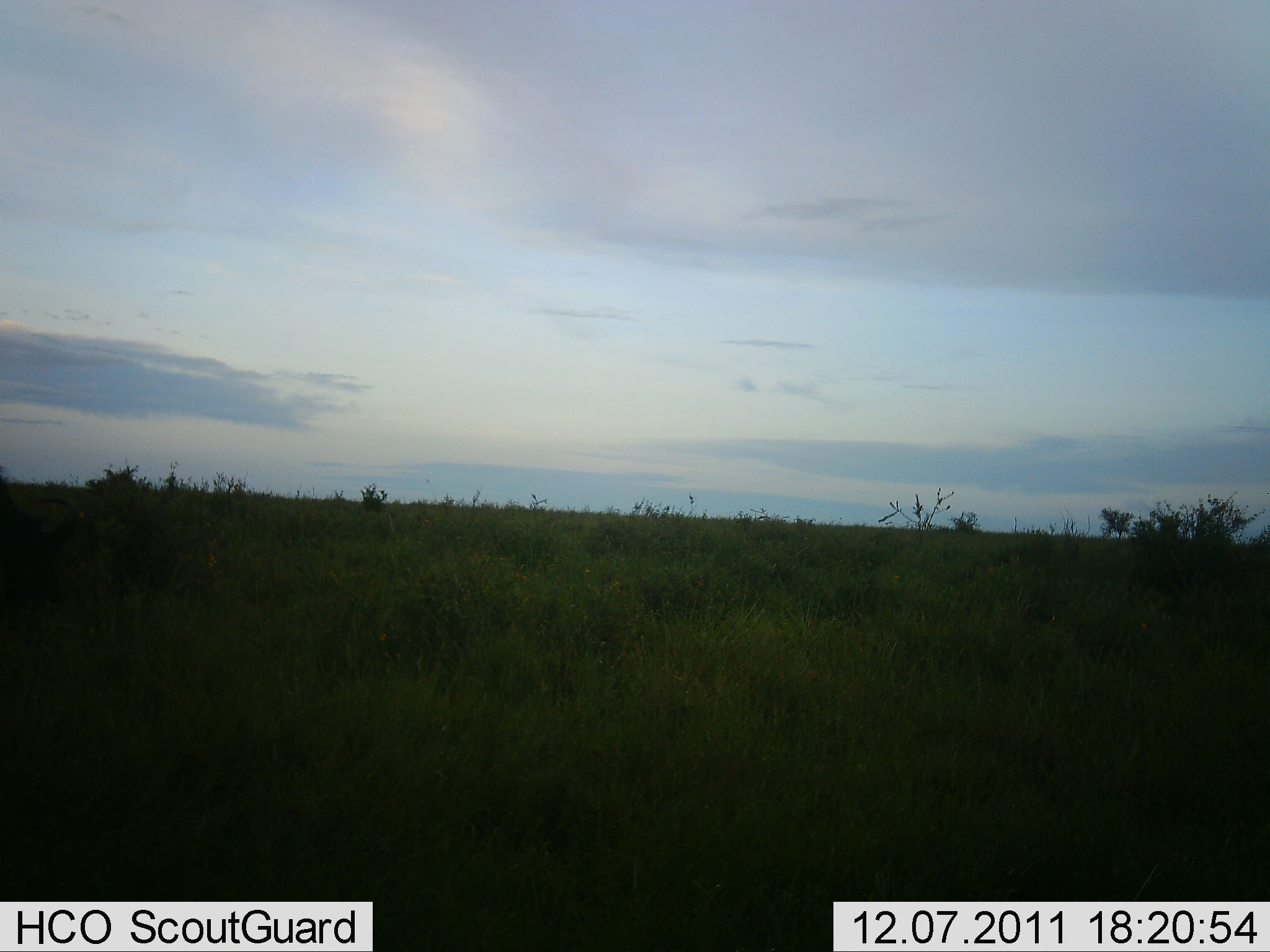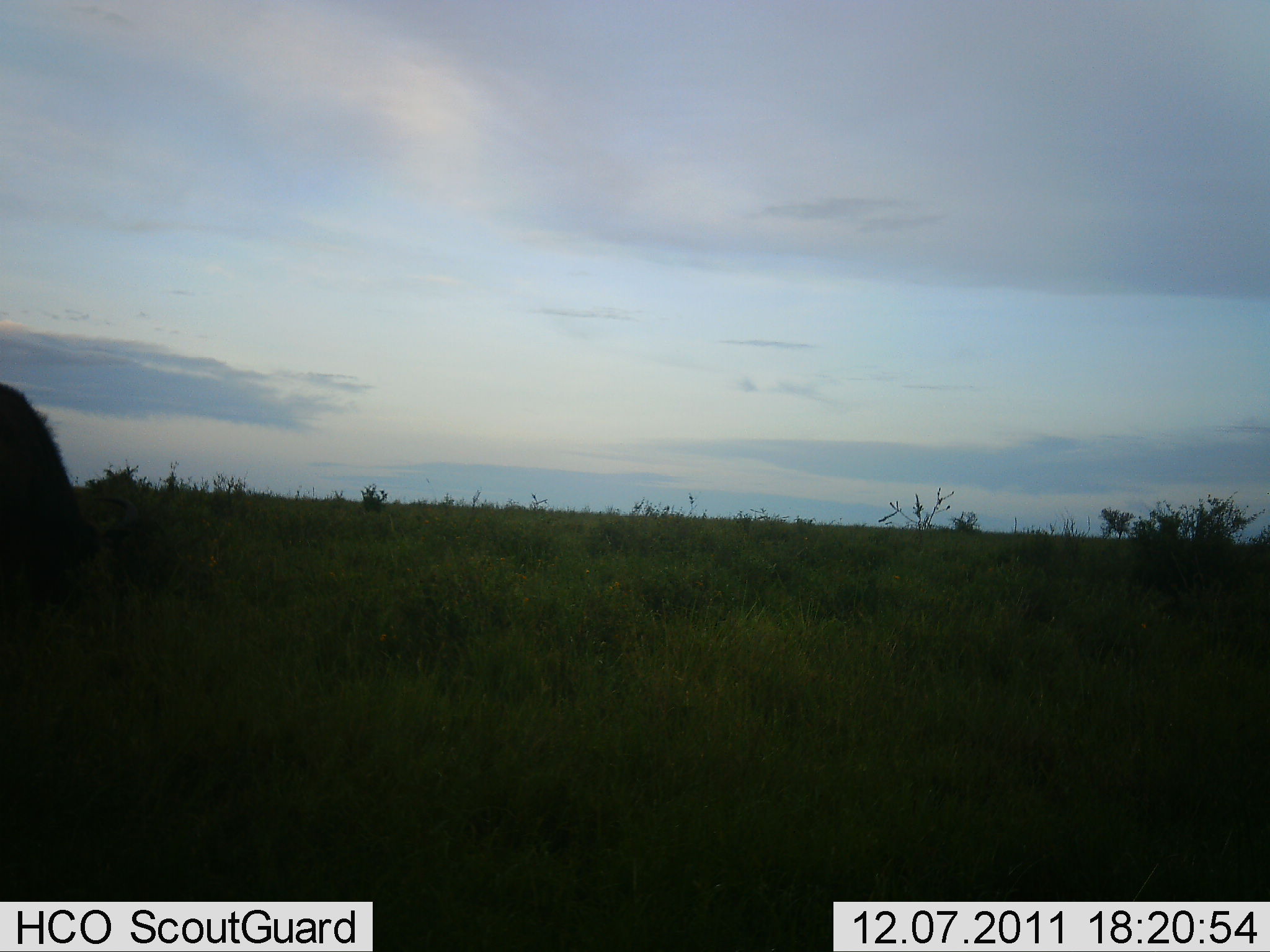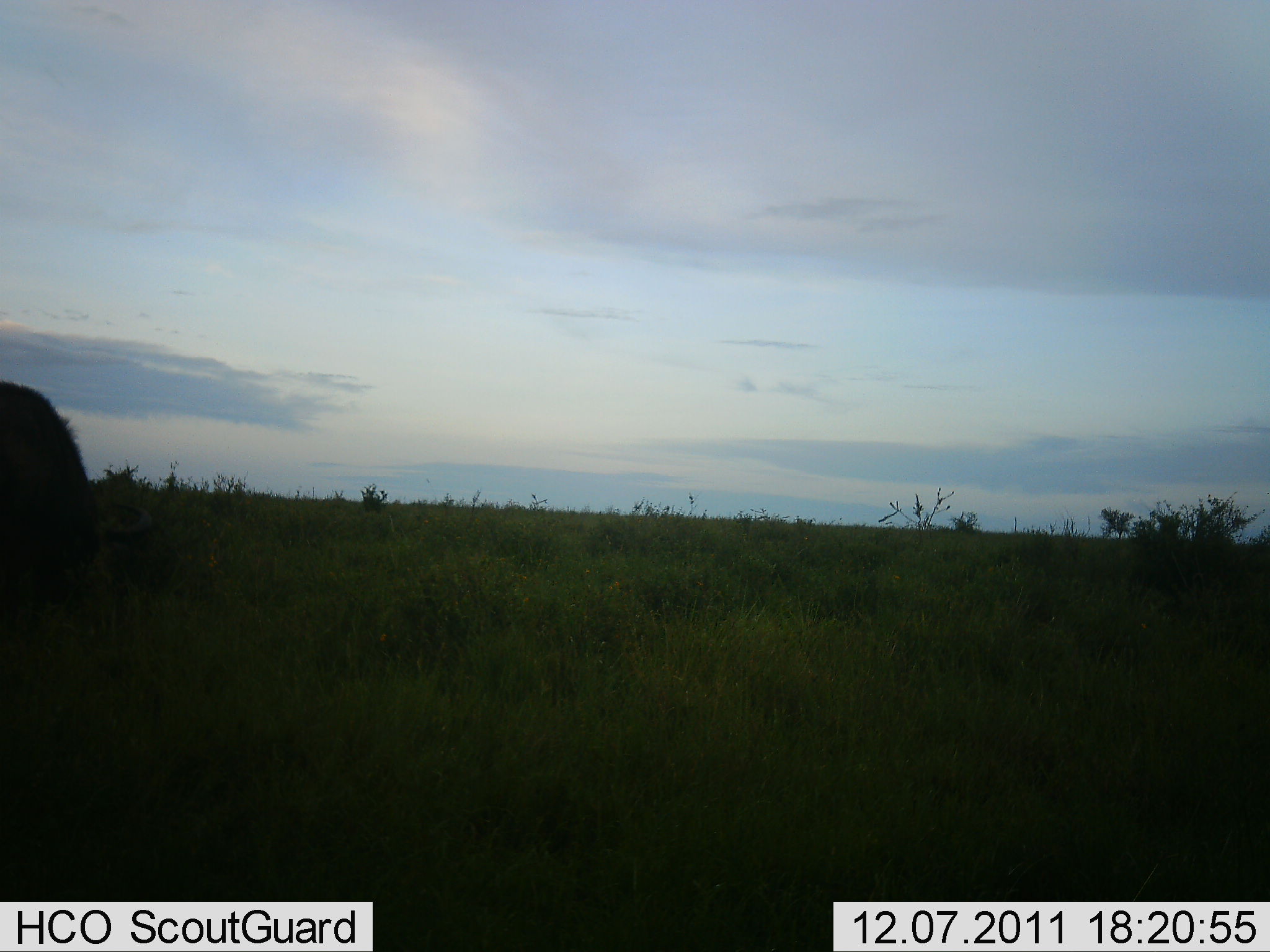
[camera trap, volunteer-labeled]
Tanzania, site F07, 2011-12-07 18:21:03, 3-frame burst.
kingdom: Animalia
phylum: Chordata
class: Mammalia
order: Artiodactyla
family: Bovidae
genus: Connochaetes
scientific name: Connochaetes taurinus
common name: blue wildebeest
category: wildebeest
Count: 1.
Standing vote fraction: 25%.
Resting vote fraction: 0%.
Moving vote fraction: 50%.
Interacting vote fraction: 0%.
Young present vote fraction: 0%.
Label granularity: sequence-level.